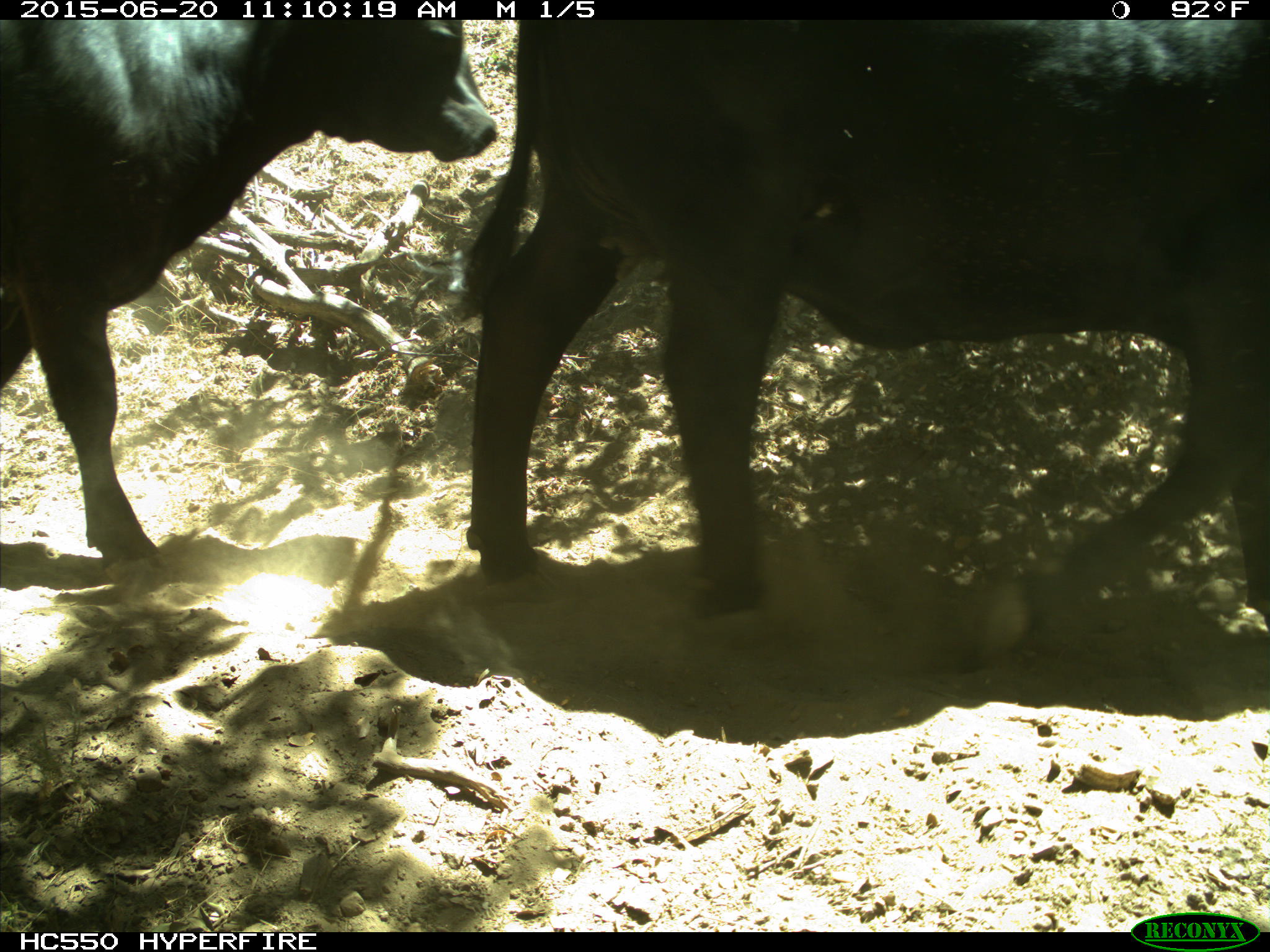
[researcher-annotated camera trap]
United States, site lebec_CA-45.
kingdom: Animalia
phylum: Chordata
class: Mammalia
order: Artiodactyla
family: Bovidae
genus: Bos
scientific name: Bos taurus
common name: domestic cow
Bos taurus (domestic cow).